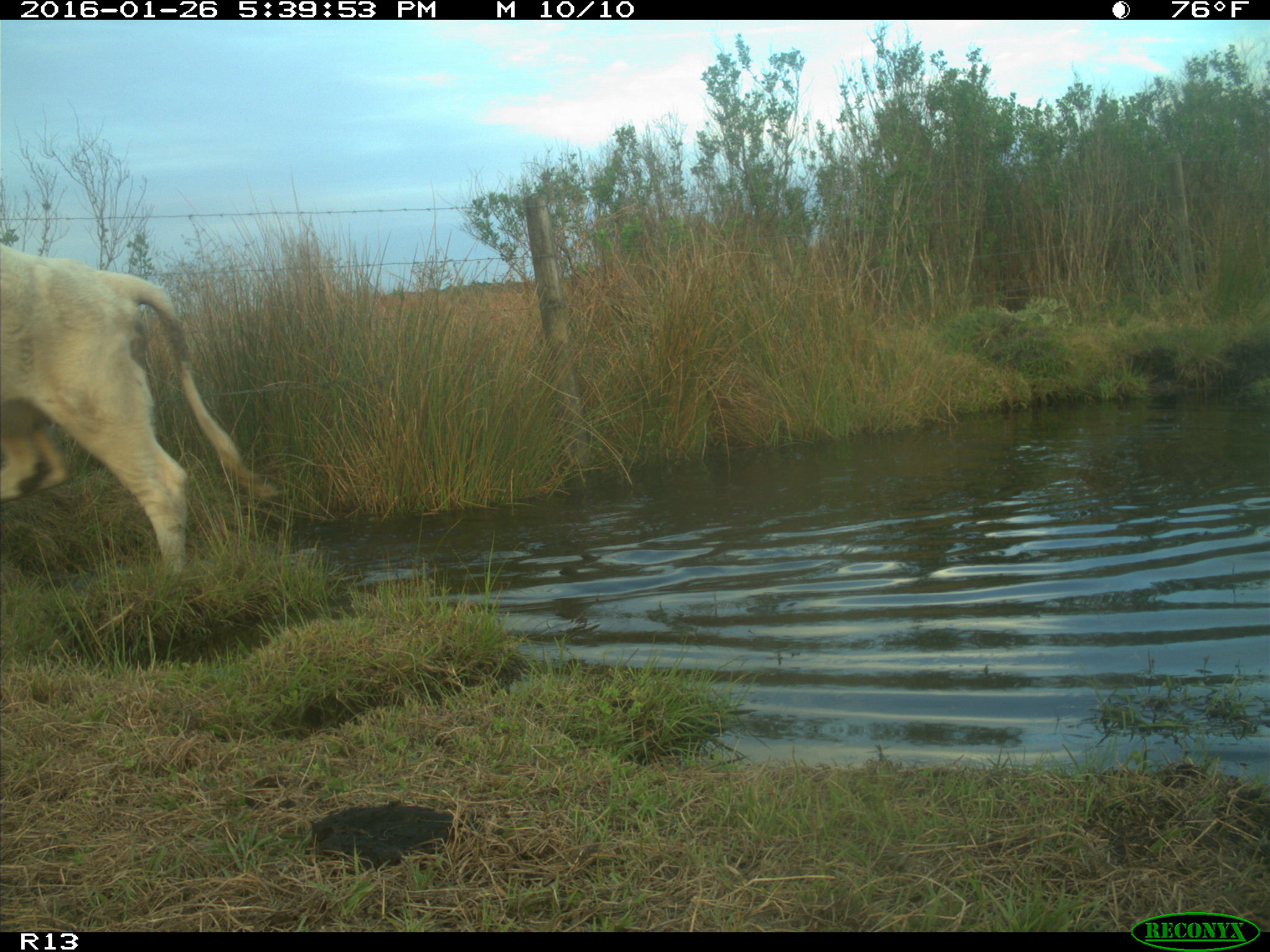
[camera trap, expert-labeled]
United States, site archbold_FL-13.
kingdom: Animalia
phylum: Chordata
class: Mammalia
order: Artiodactyla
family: Bovidae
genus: Bos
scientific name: Bos taurus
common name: domestic cow